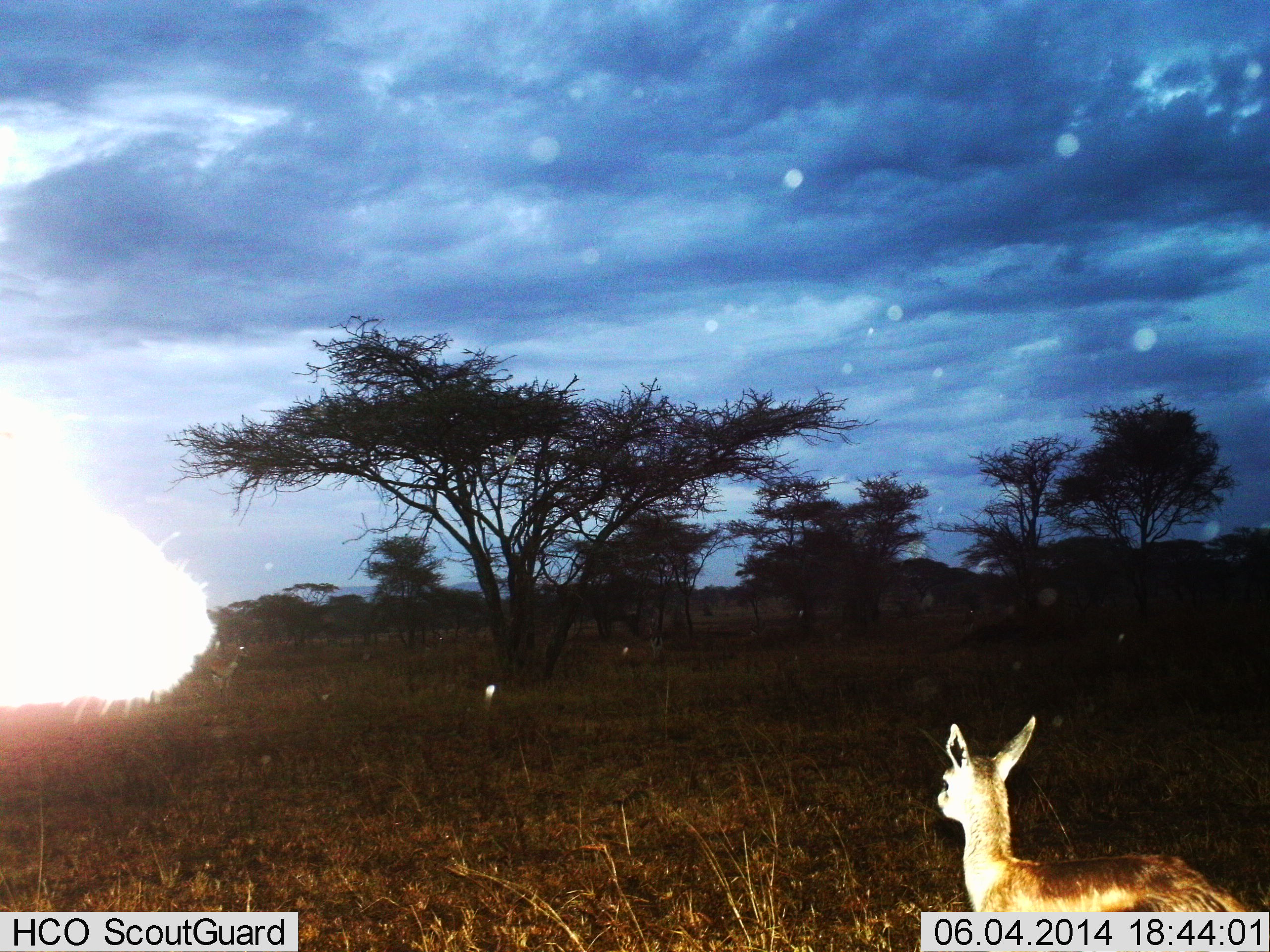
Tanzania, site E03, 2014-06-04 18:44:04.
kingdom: Animalia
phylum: Chordata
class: Mammalia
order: Artiodactyla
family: Bovidae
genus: Eudorcas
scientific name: Eudorcas thomsonii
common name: thomson's gazelle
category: gazellethomsons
Gazellethomsons (thomson's gazelle) (Eudorcas thomsonii), count 2. Behavior (volunteer vote fractions): standing 100%, resting 10%, moving 0%, interacting 10%. Young present (vote fraction): 40%. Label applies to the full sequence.